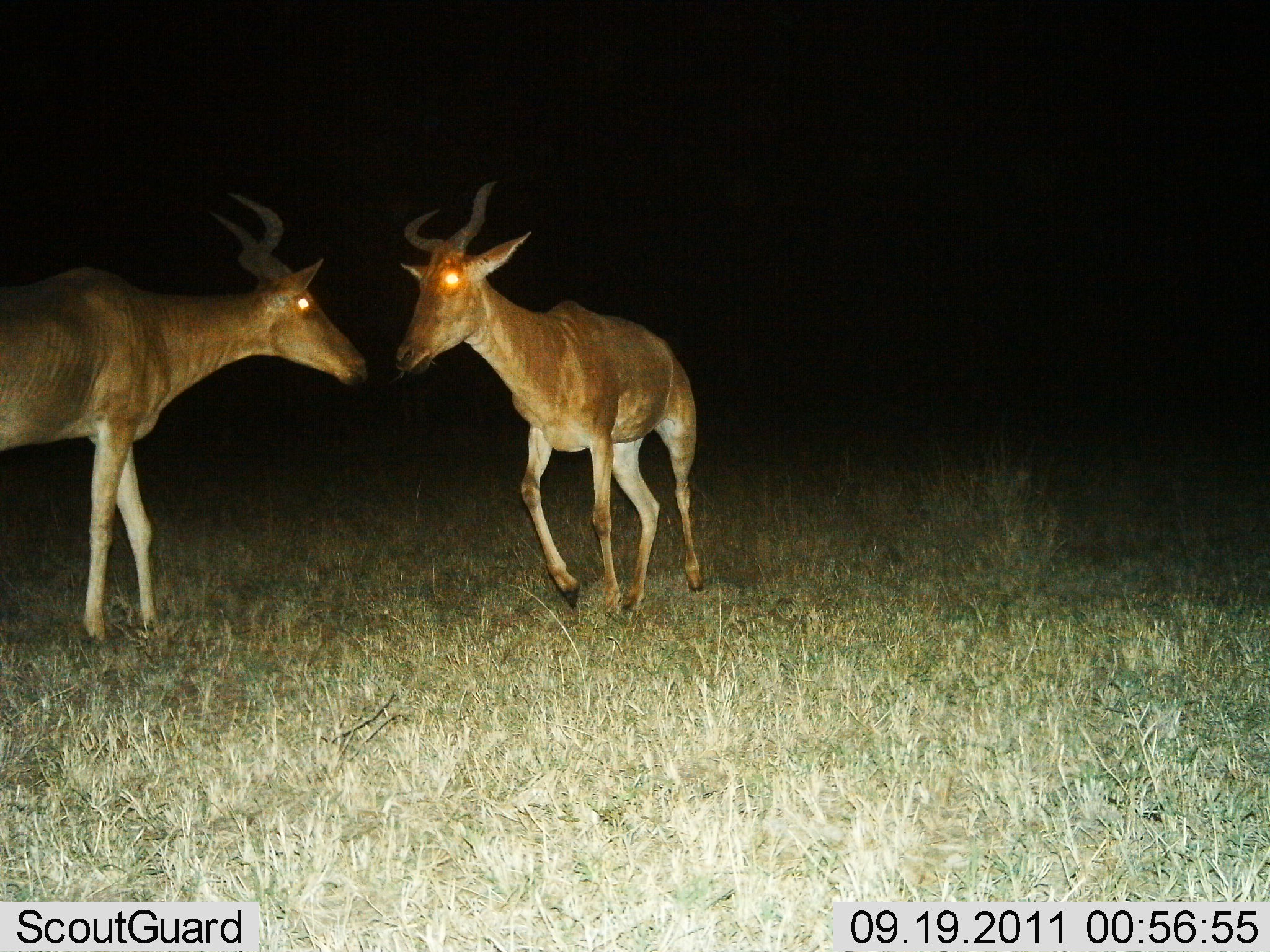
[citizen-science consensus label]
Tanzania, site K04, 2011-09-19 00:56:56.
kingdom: Animalia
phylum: Chordata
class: Mammalia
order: Artiodactyla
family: Bovidae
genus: Alcelaphus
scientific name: Alcelaphus buselaphus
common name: hartebeest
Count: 2.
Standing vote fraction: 30%.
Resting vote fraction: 0%.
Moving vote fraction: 20%.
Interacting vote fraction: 90%.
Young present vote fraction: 0%.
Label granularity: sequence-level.